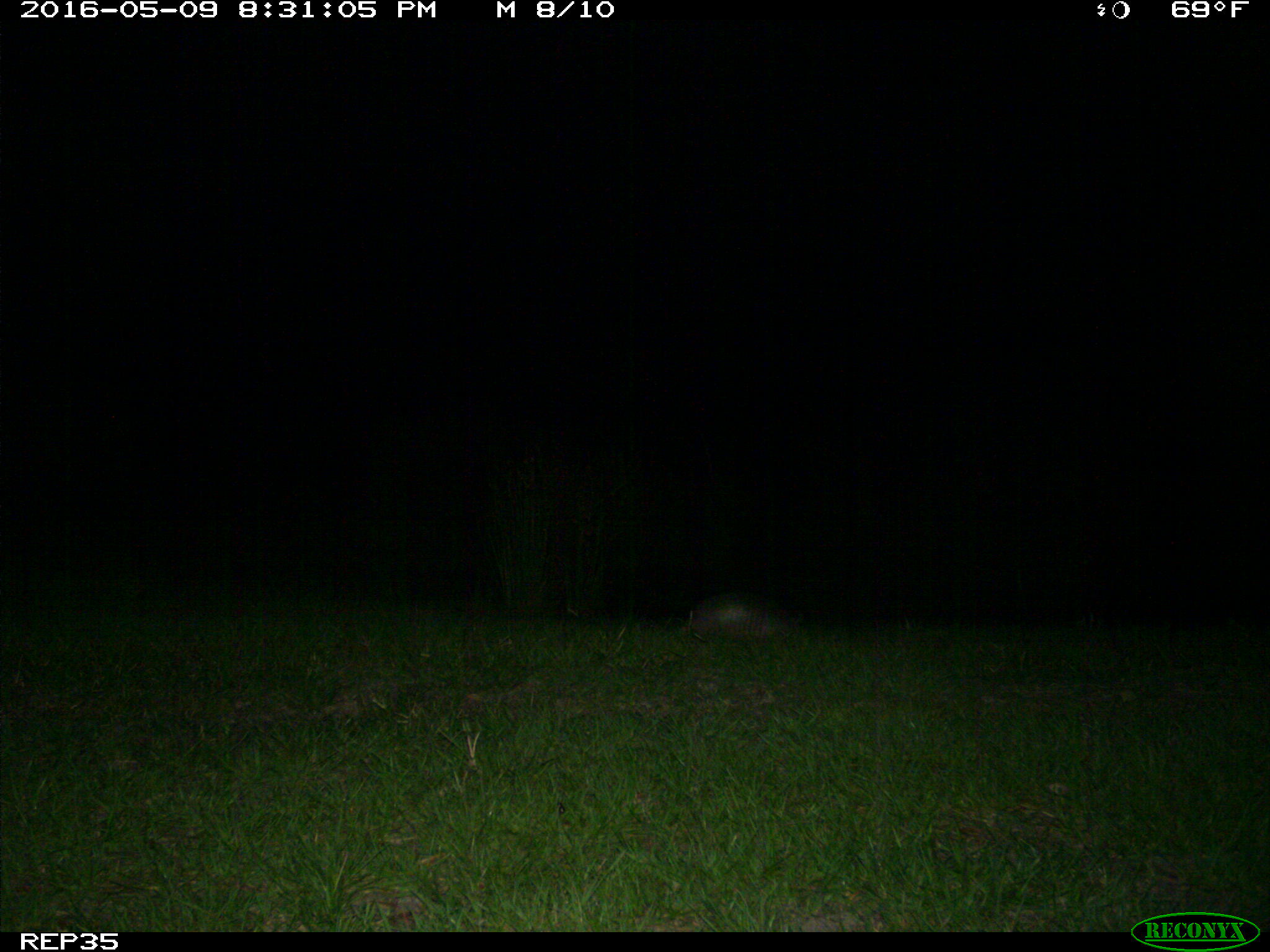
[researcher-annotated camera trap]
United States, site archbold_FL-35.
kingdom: Animalia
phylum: Chordata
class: Mammalia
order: Cingulata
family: Dasypodidae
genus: Dasypus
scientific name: Dasypus novemcinctus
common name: nine-banded armadillo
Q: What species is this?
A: Dasypus novemcinctus (nine-banded armadillo).